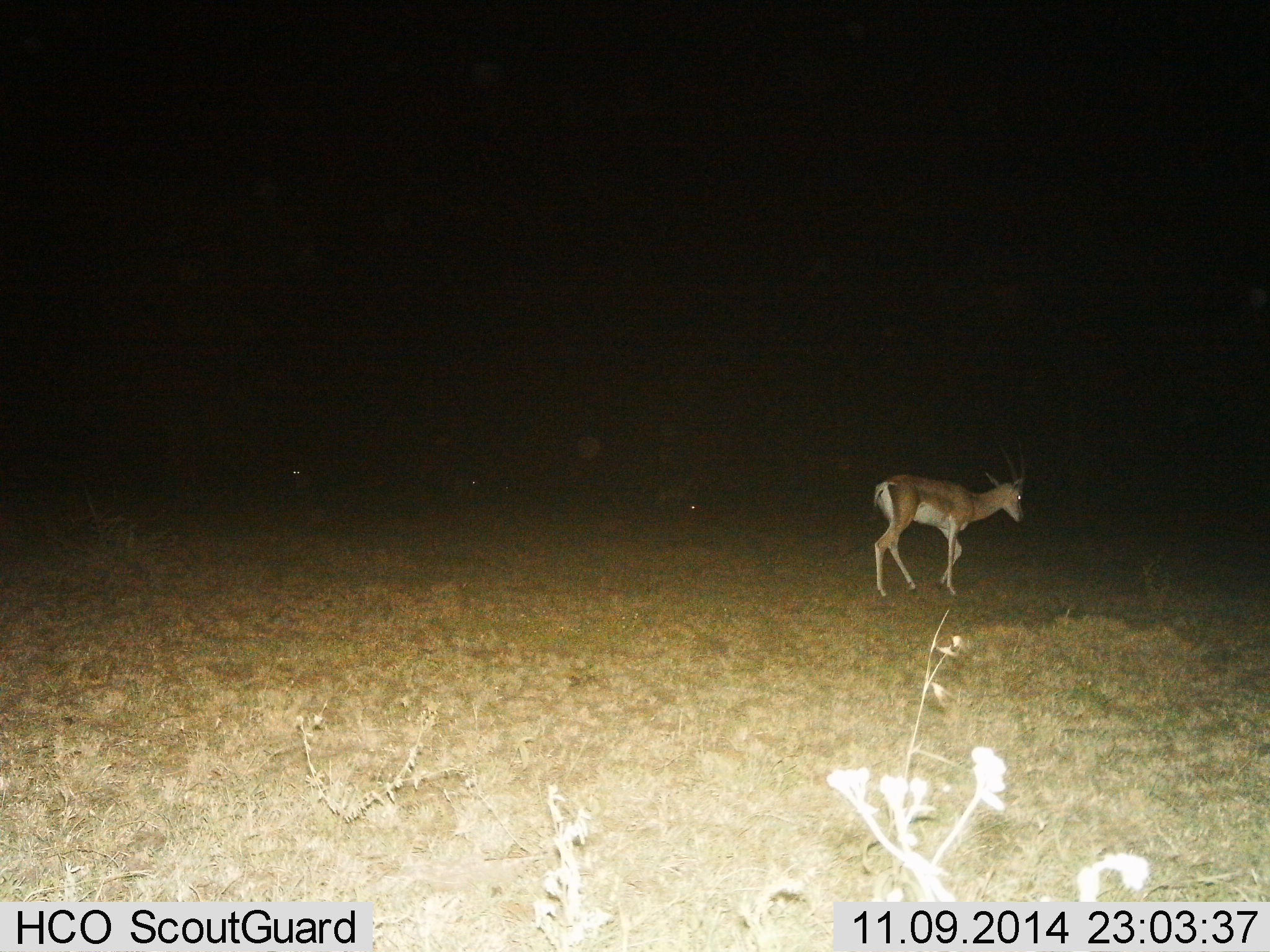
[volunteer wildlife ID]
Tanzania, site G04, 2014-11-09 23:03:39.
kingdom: Animalia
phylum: Chordata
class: Mammalia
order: Artiodactyla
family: Bovidae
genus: Nanger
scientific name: Nanger granti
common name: grant's gazelle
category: gazellegrants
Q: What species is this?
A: Gazellegrants (grant's gazelle) (Nanger granti).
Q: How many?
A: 1.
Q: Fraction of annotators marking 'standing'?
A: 20%.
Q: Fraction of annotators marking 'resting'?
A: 0%.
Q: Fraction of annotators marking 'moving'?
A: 70%.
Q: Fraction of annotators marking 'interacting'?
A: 0%.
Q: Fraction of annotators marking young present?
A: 0%.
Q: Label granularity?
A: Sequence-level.